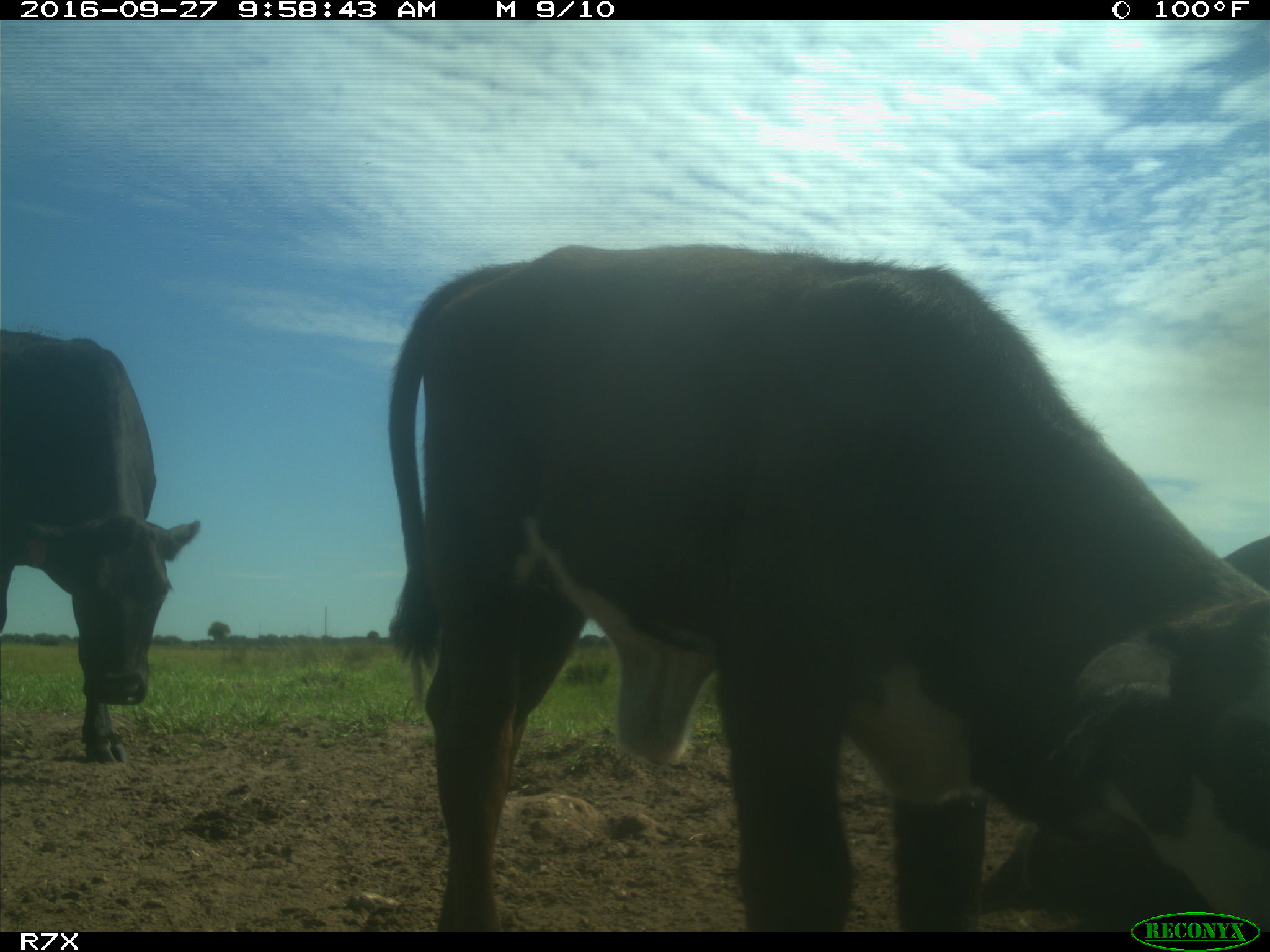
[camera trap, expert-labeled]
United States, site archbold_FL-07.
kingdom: Animalia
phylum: Chordata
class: Mammalia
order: Artiodactyla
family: Bovidae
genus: Bos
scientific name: Bos taurus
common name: domestic cow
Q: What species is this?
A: Bos taurus (domestic cow).